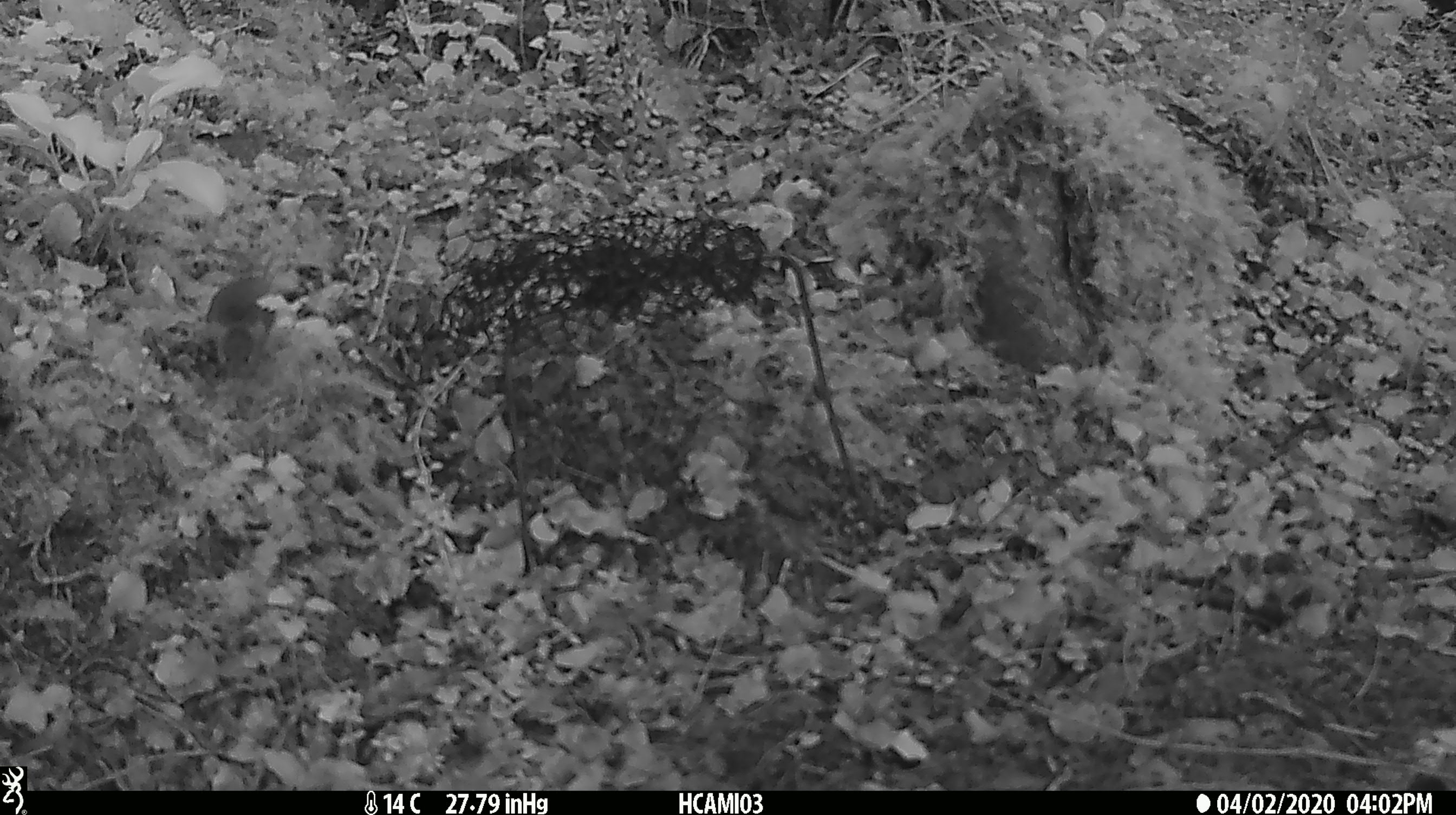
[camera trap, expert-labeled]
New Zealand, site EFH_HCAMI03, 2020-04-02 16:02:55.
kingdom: Animalia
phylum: Chordata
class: Mammalia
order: Rodentia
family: Muridae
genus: Mus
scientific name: Mus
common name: mouse